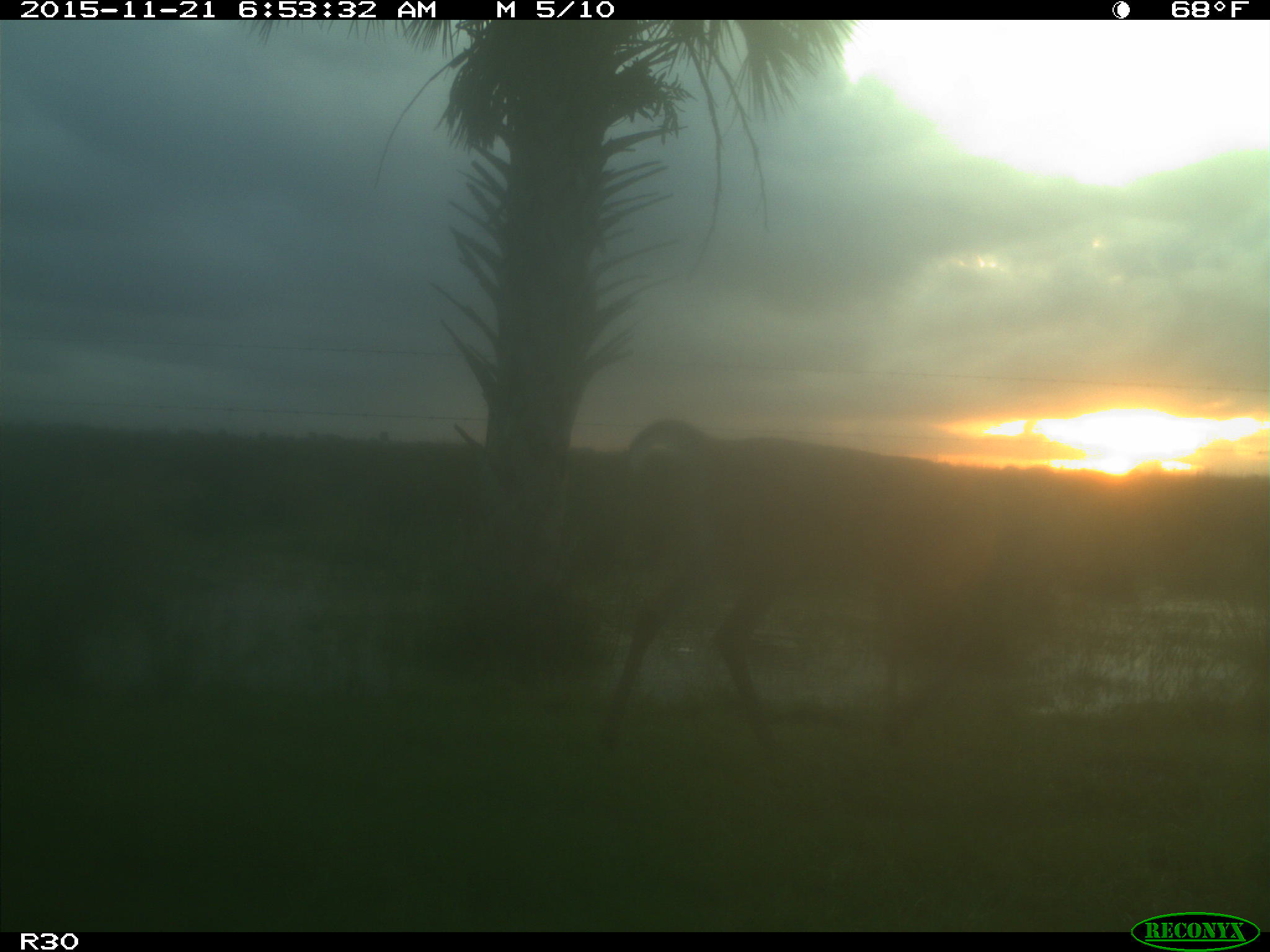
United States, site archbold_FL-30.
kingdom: Animalia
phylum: Chordata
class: Mammalia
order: Artiodactyla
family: Cervidae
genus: Odocoileus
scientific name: Odocoileus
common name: deer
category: unidentified deer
Unidentified deer (deer) (Odocoileus).